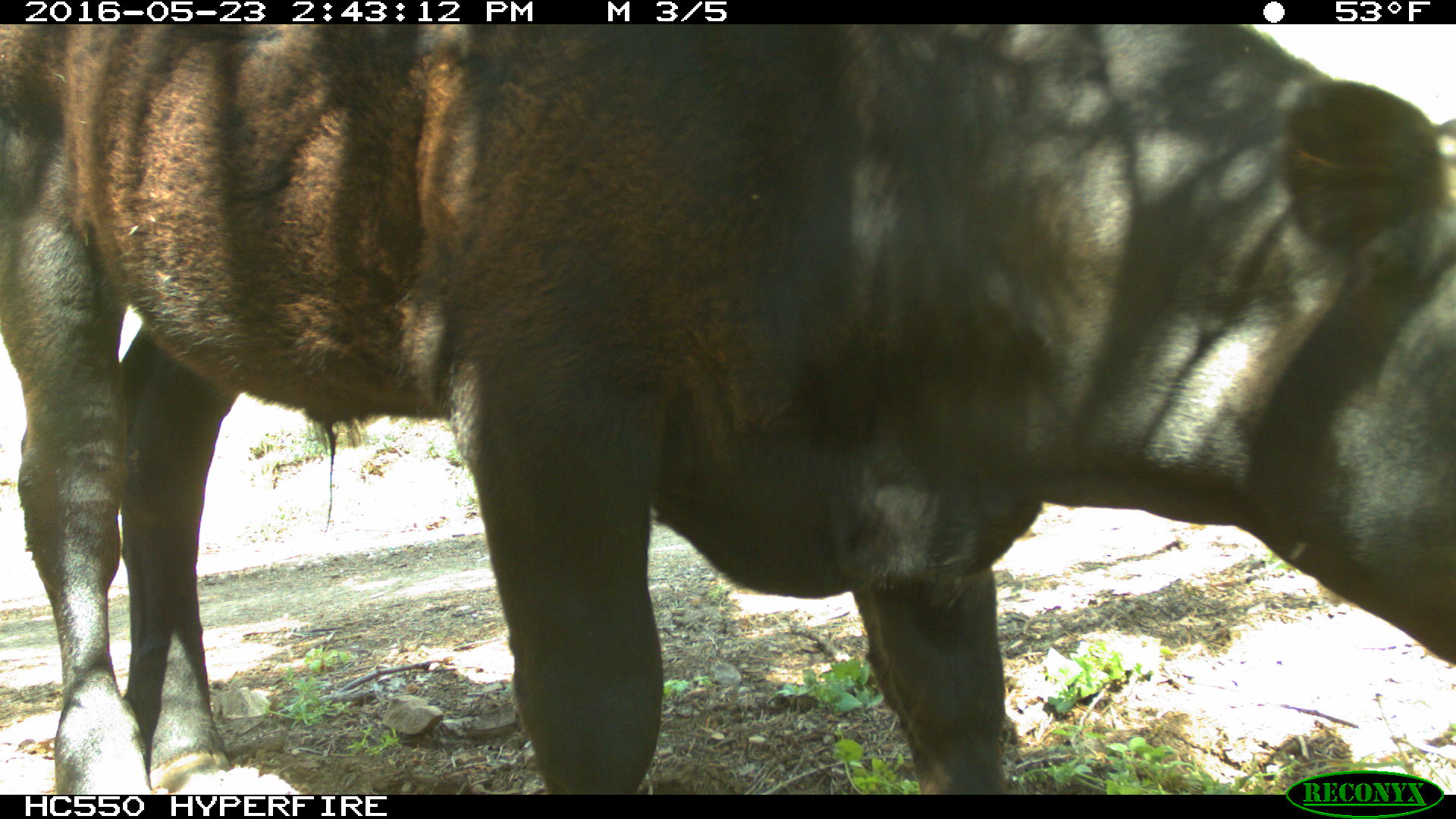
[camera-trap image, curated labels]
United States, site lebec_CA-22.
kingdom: Animalia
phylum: Chordata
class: Mammalia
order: Artiodactyla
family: Bovidae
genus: Bos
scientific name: Bos taurus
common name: domestic cow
Bos taurus (domestic cow).